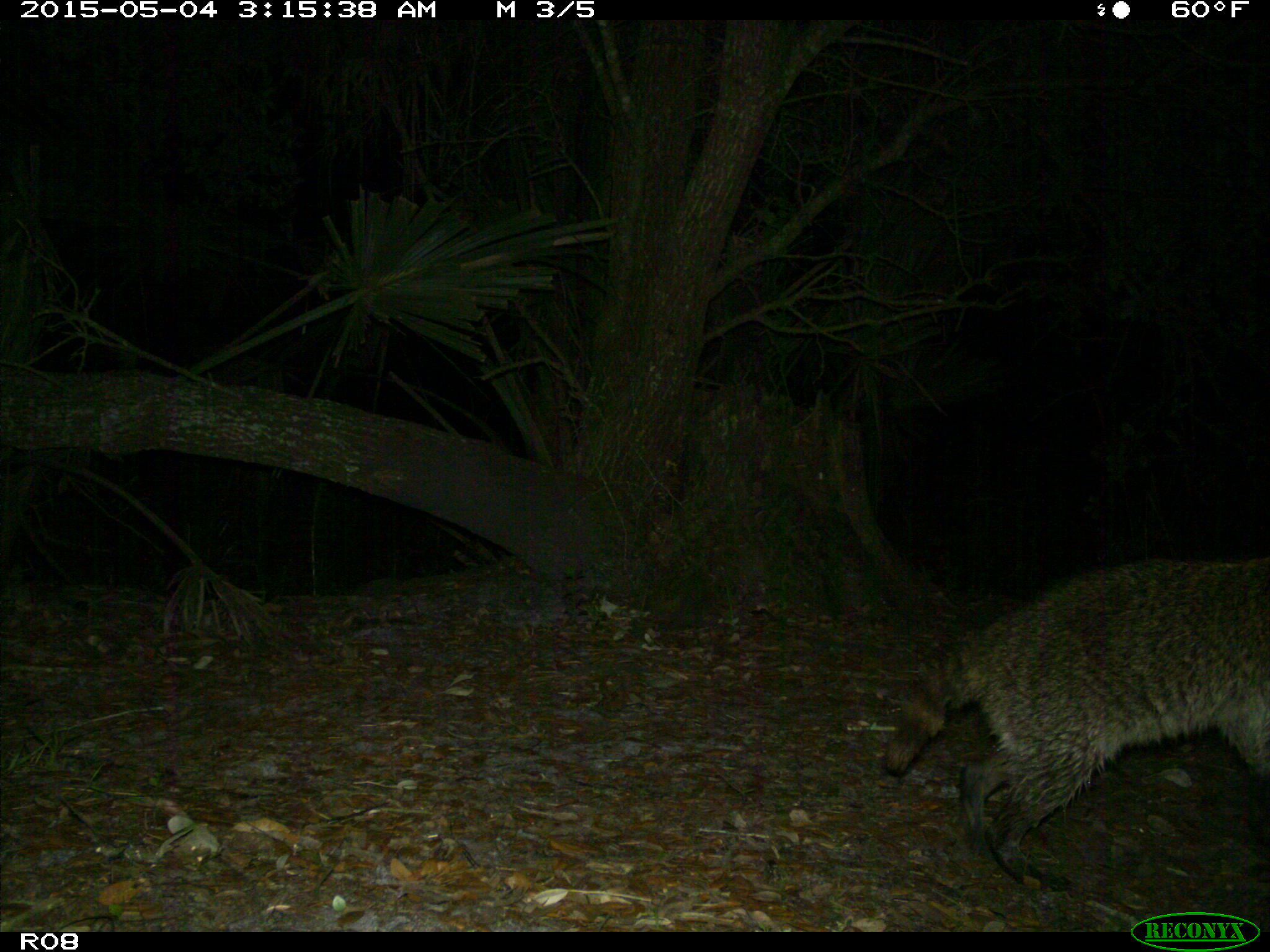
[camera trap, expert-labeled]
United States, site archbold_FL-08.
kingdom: Animalia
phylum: Chordata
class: Mammalia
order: Carnivora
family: Procyonidae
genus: Procyon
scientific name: Procyon lotor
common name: common raccoon